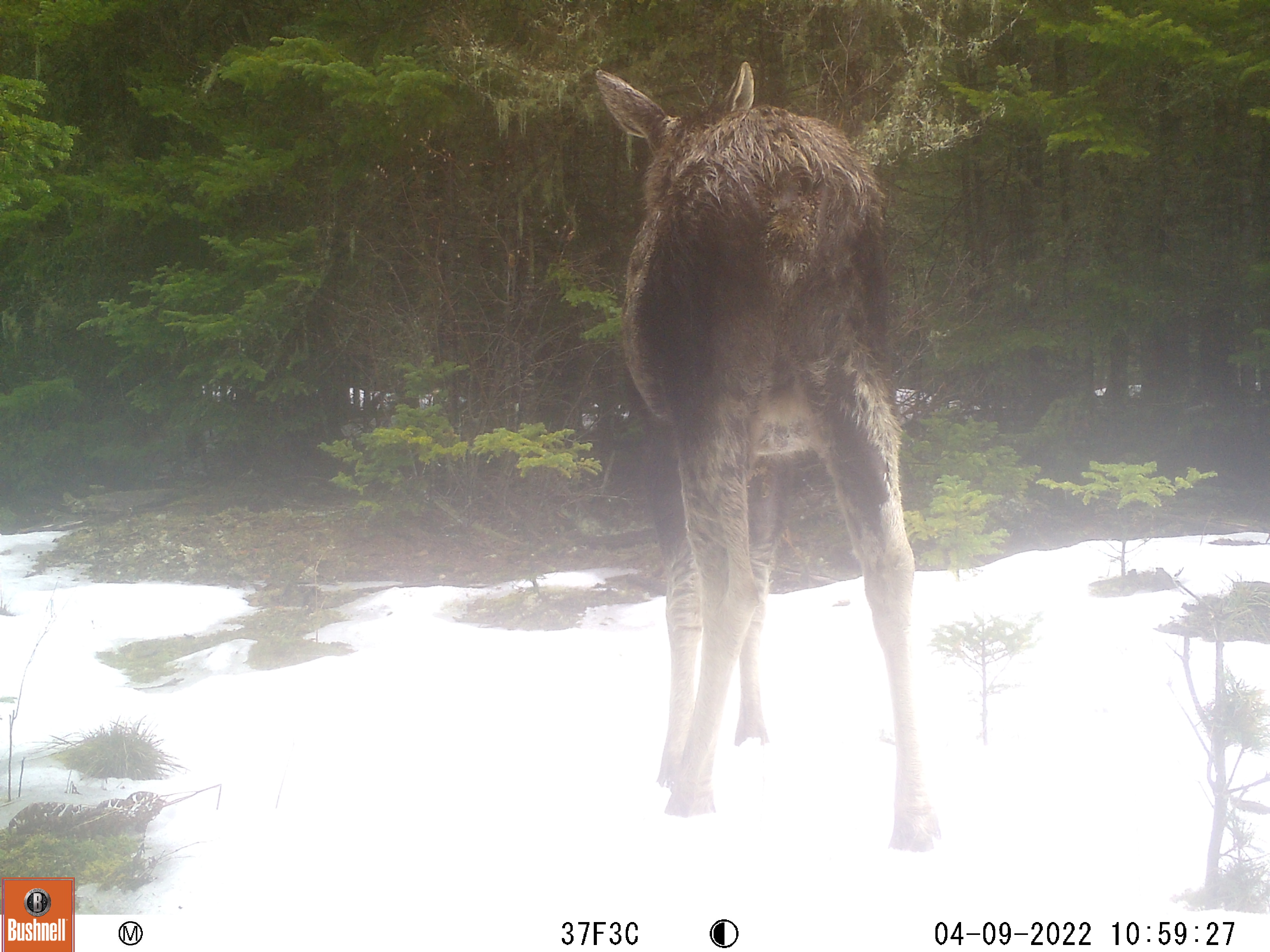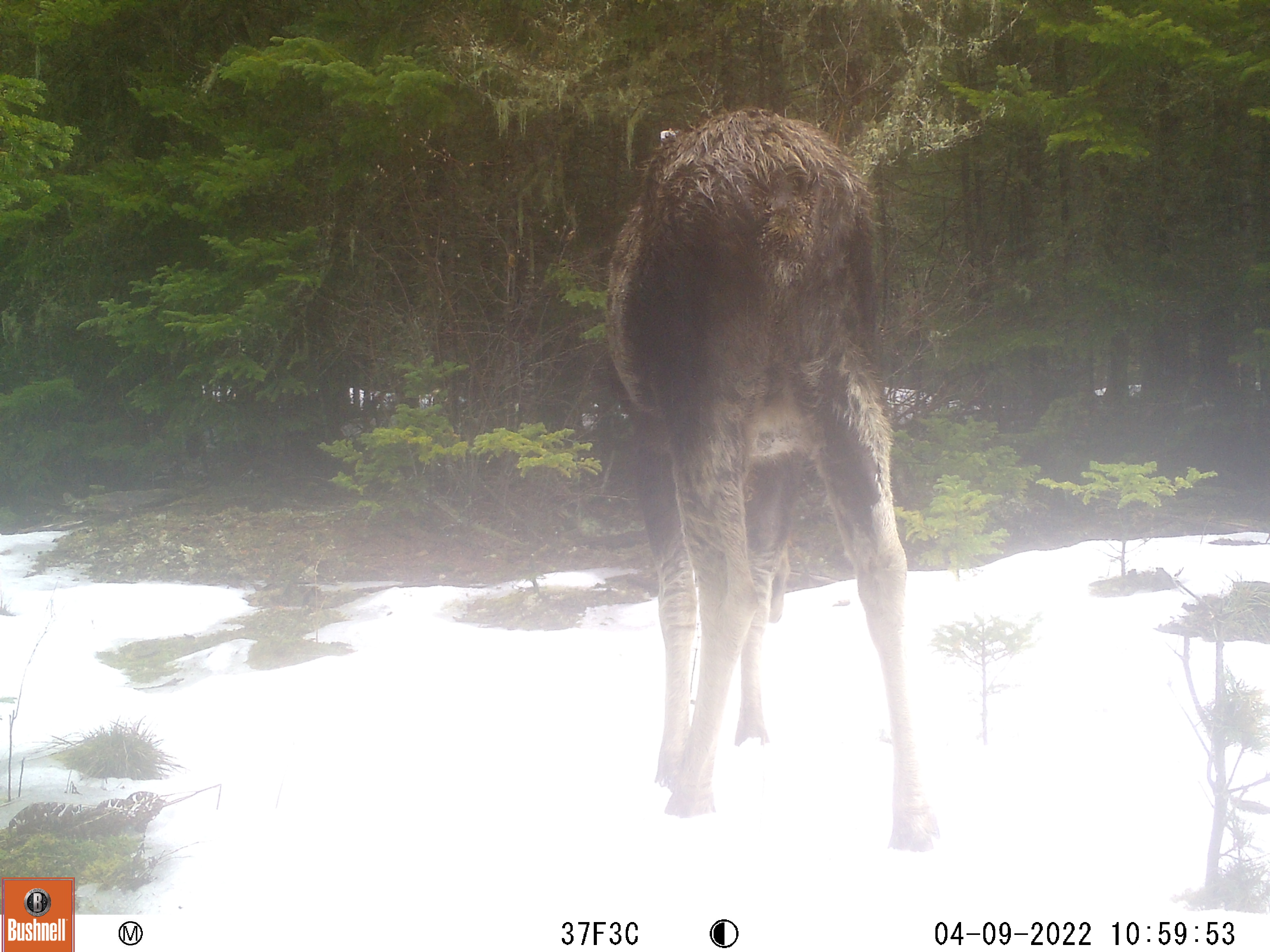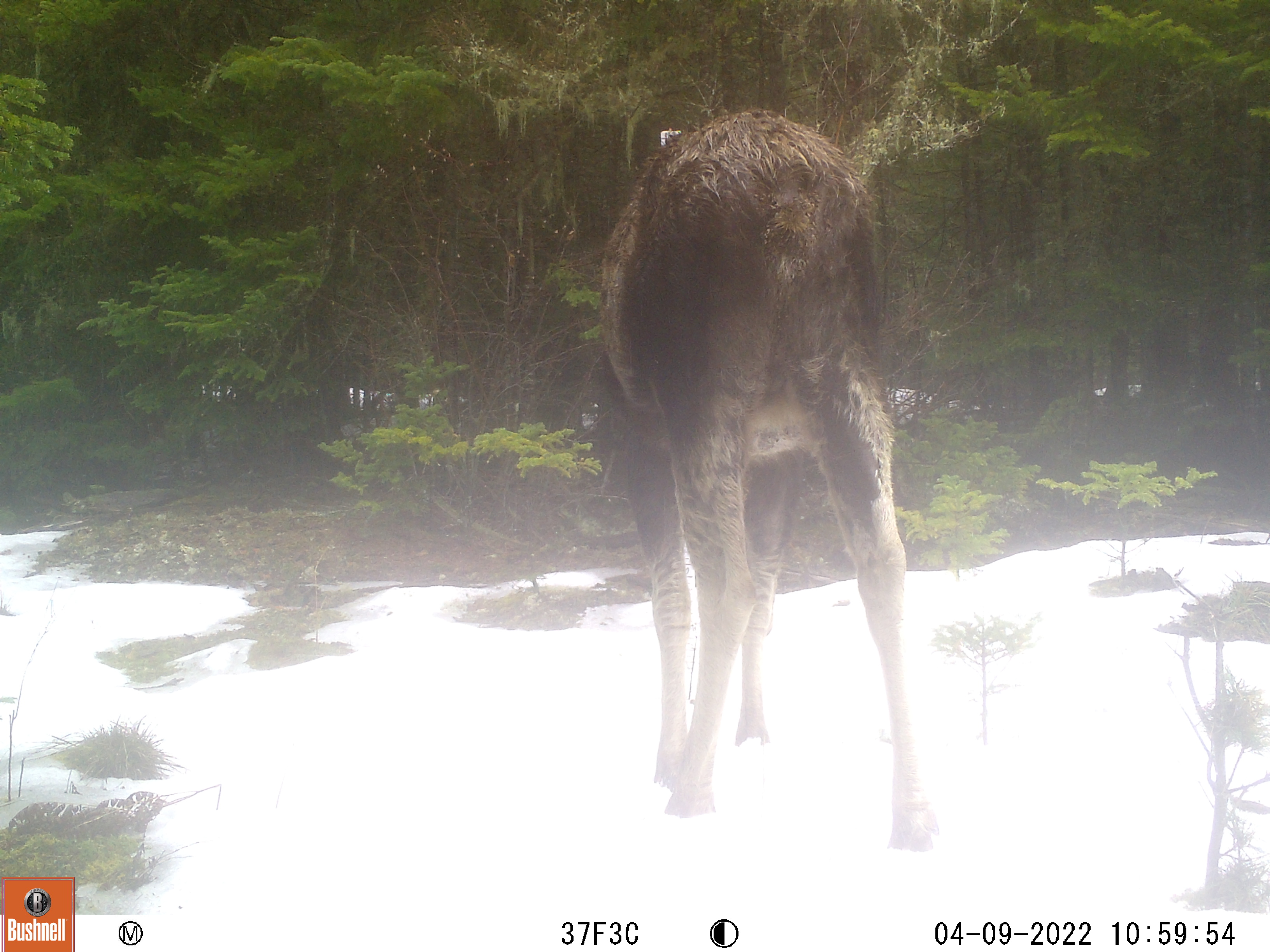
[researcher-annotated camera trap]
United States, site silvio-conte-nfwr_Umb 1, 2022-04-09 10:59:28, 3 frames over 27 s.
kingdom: Animalia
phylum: Chordata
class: Mammalia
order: Artiodactyla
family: Cervidae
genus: Alces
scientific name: Alces alces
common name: moose